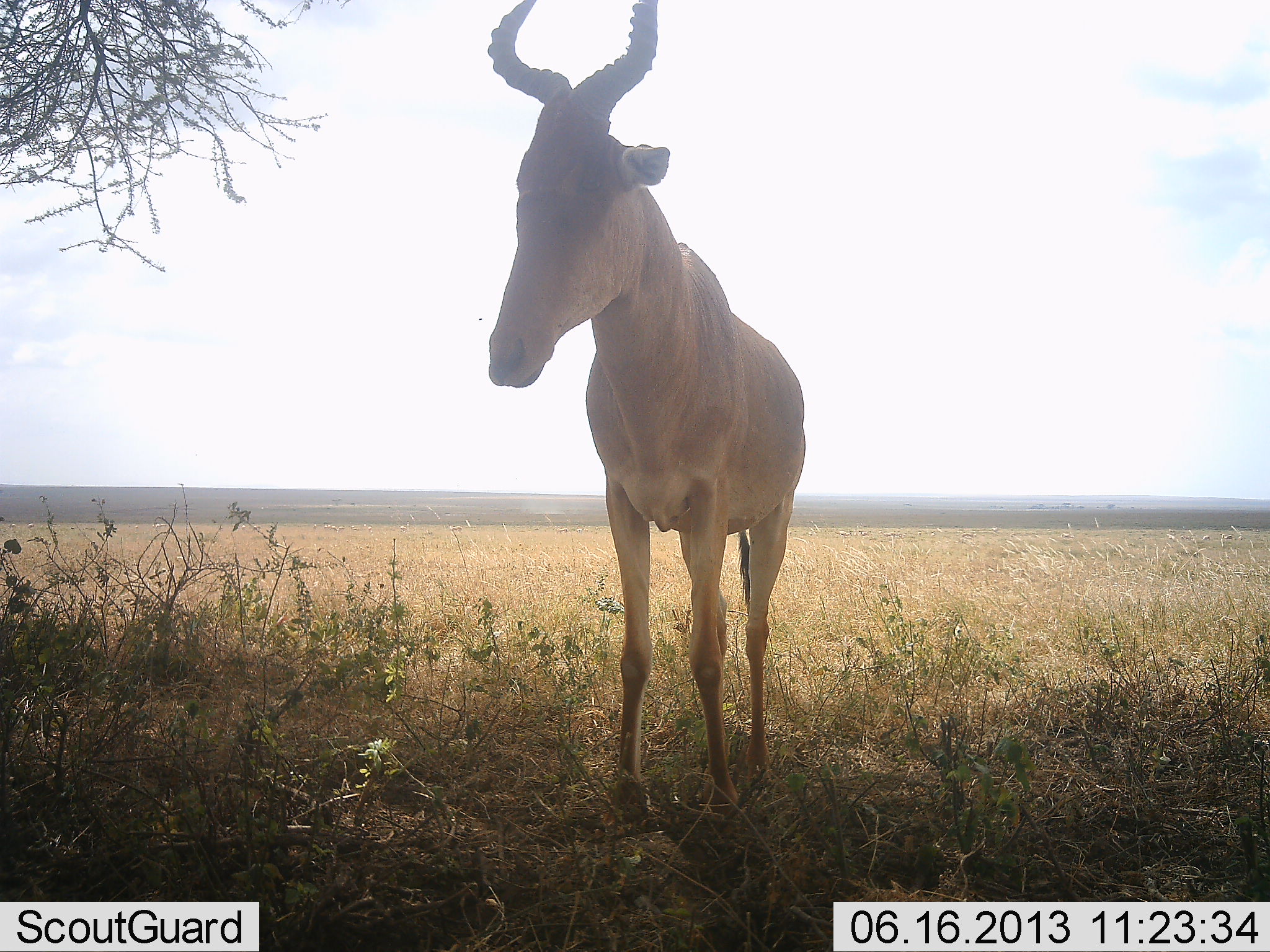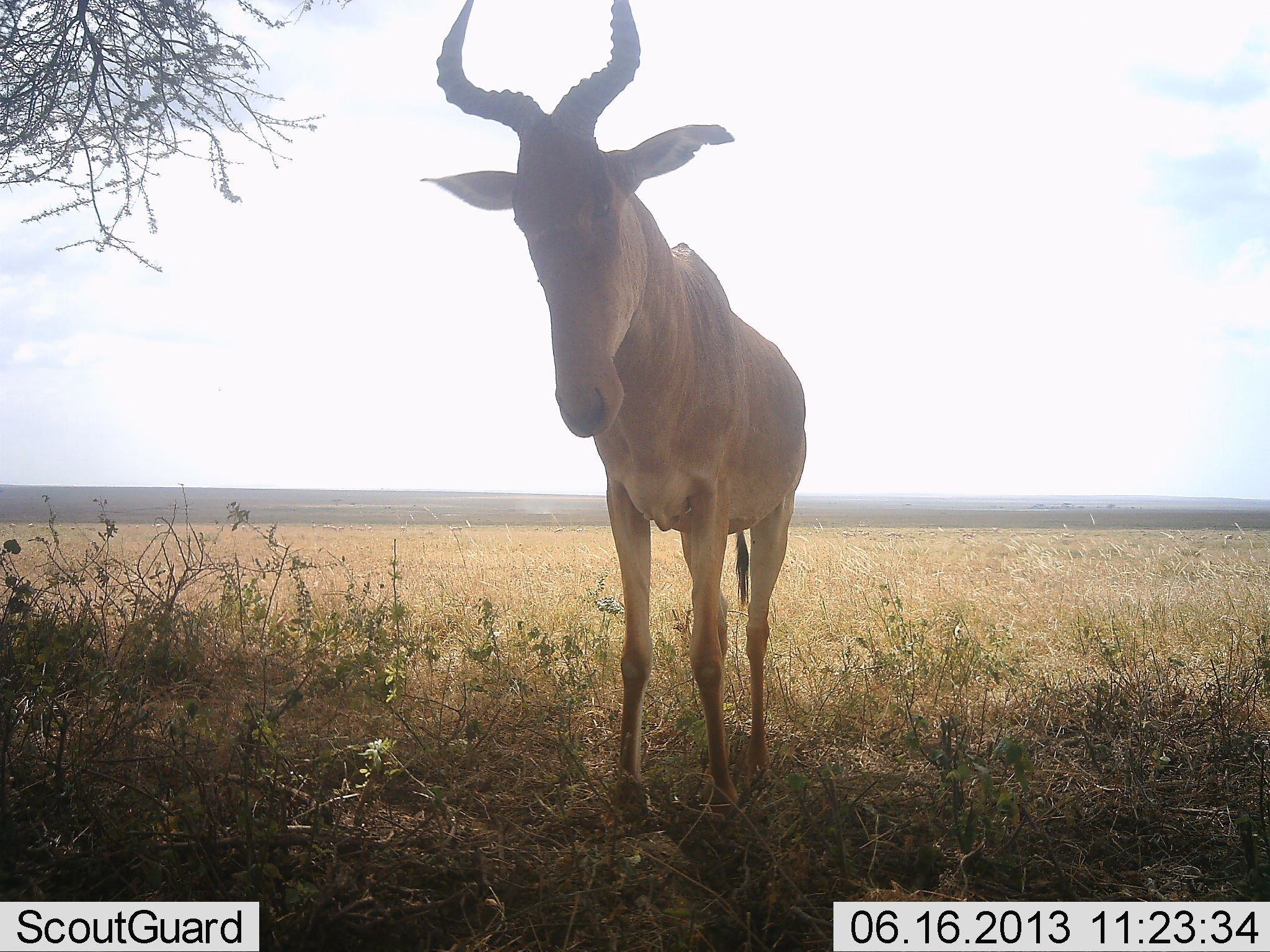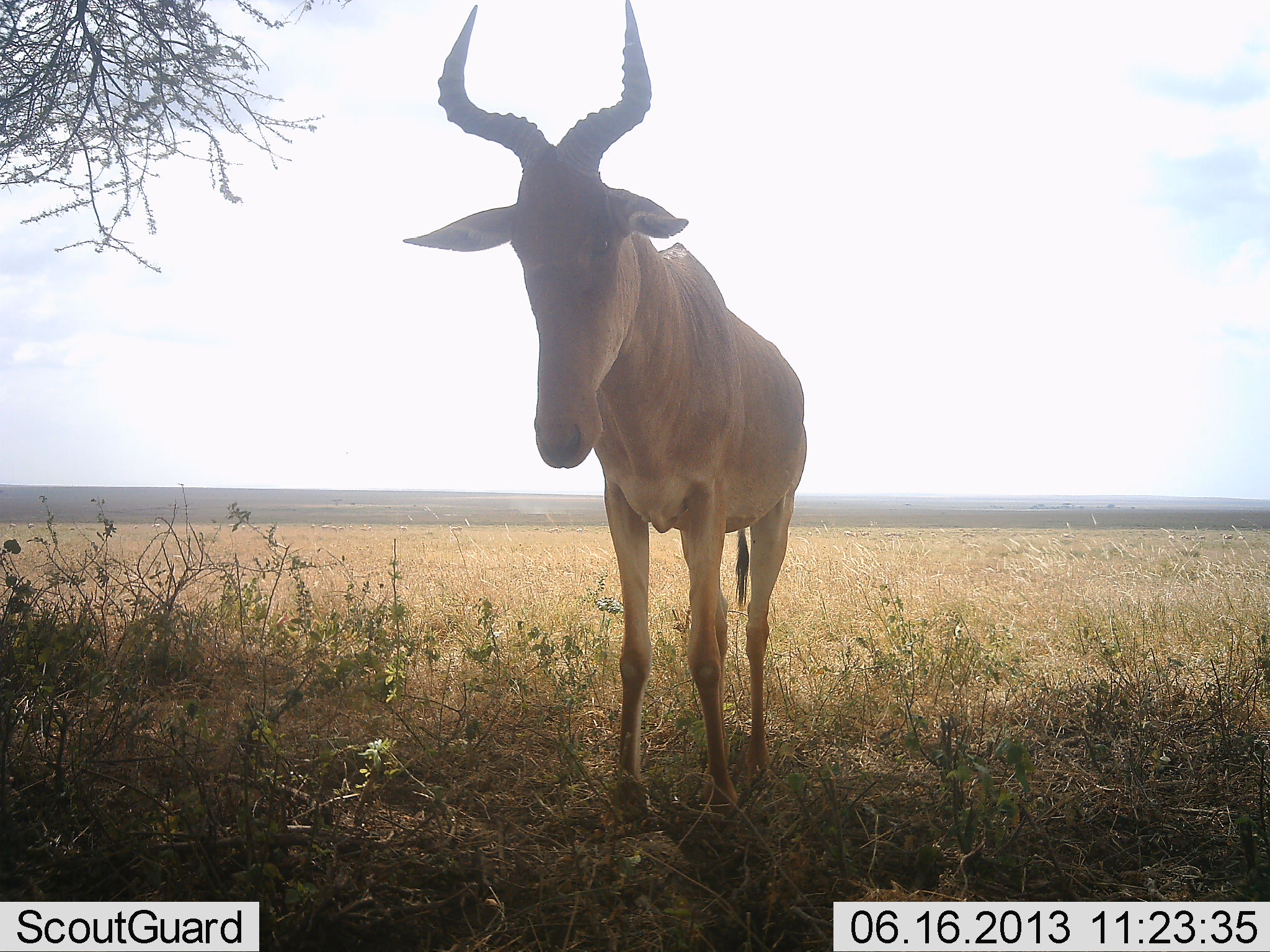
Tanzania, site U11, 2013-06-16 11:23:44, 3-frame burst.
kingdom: Animalia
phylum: Chordata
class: Mammalia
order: Artiodactyla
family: Bovidae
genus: Alcelaphus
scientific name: Alcelaphus buselaphus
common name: hartebeest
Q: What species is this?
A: Hartebeest (Alcelaphus buselaphus).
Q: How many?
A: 1.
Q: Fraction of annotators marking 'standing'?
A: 100%.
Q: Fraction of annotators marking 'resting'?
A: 0%.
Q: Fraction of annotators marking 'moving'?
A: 0%.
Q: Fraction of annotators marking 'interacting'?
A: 0%.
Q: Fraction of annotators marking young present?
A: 0%.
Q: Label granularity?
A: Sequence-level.